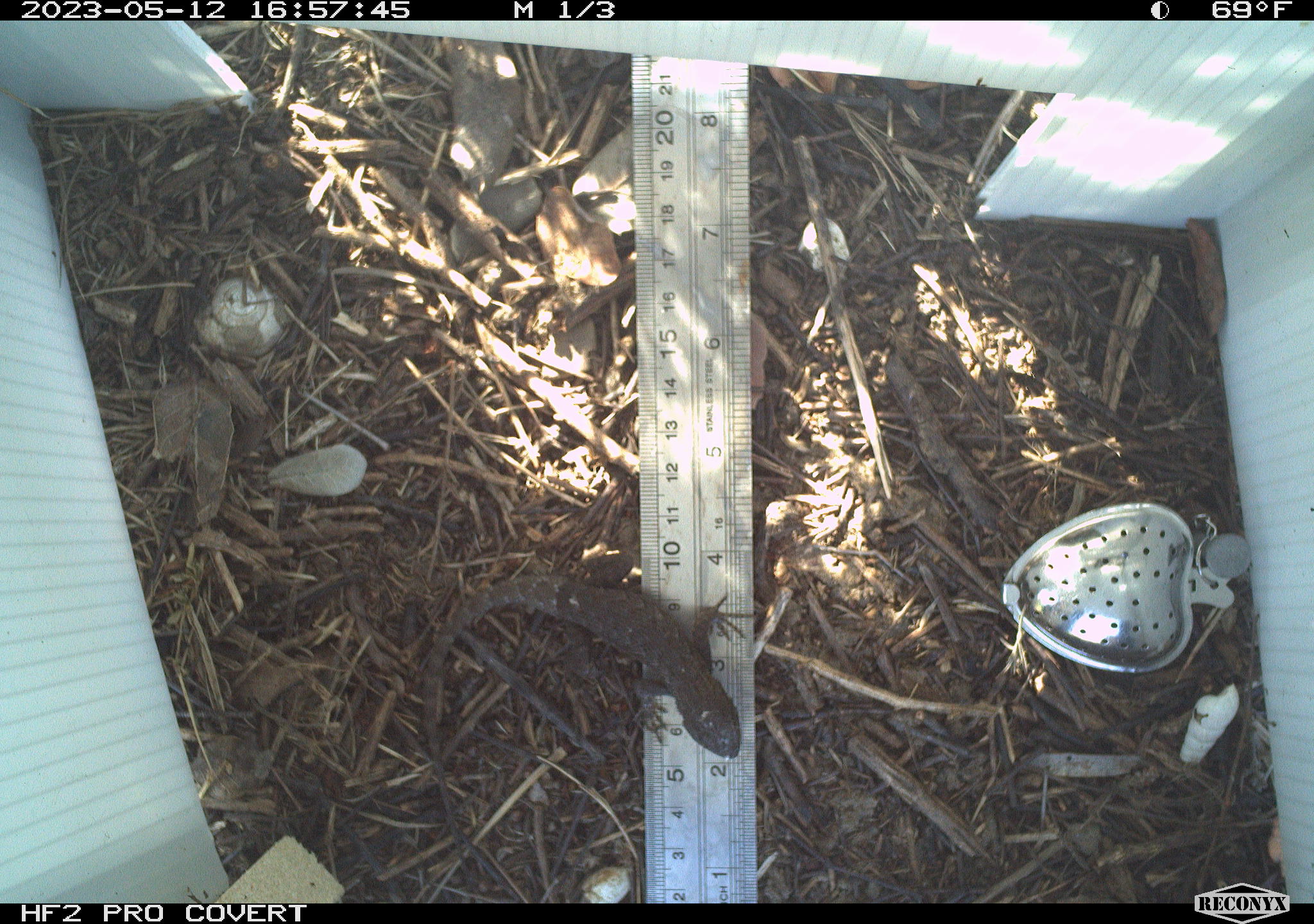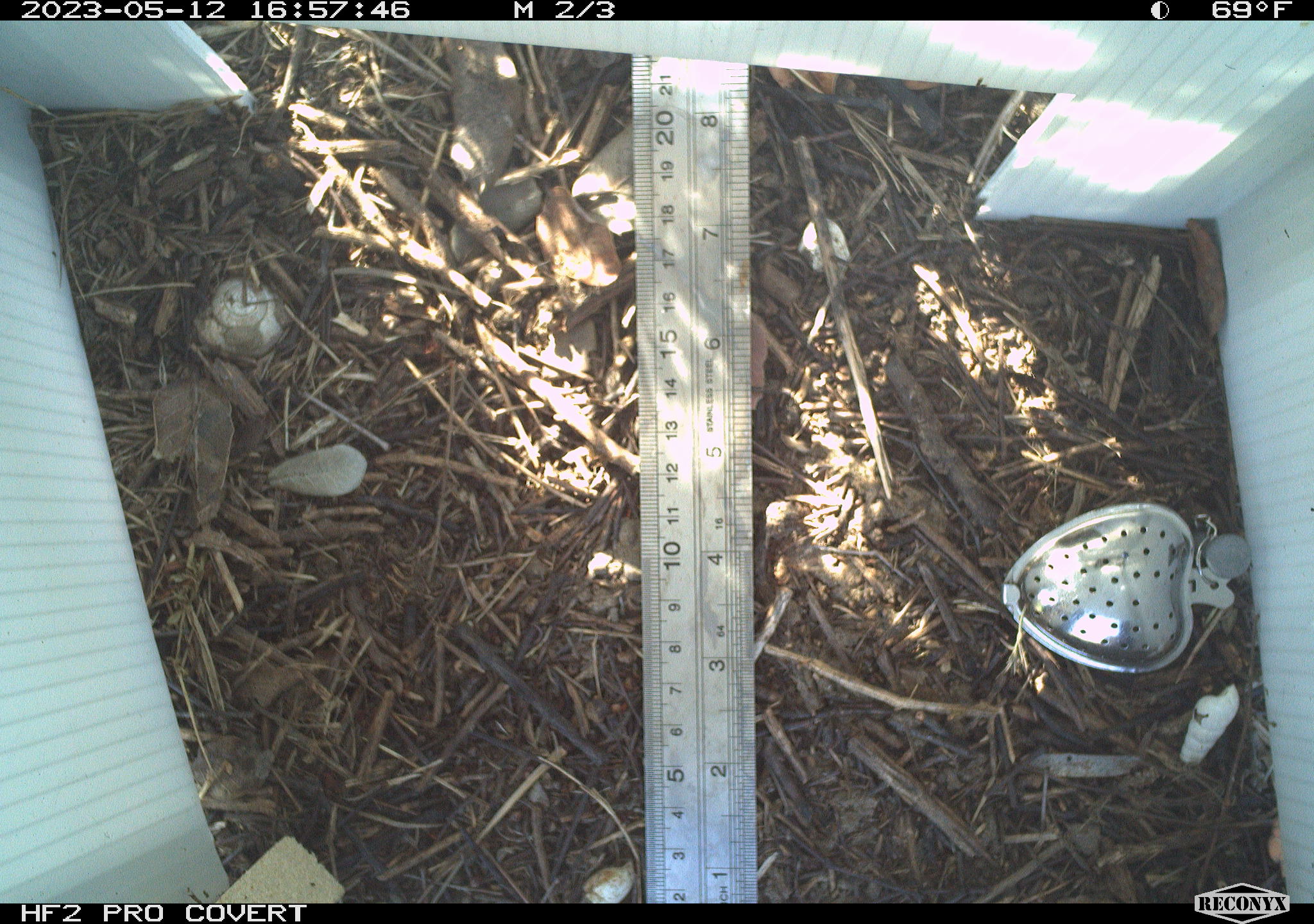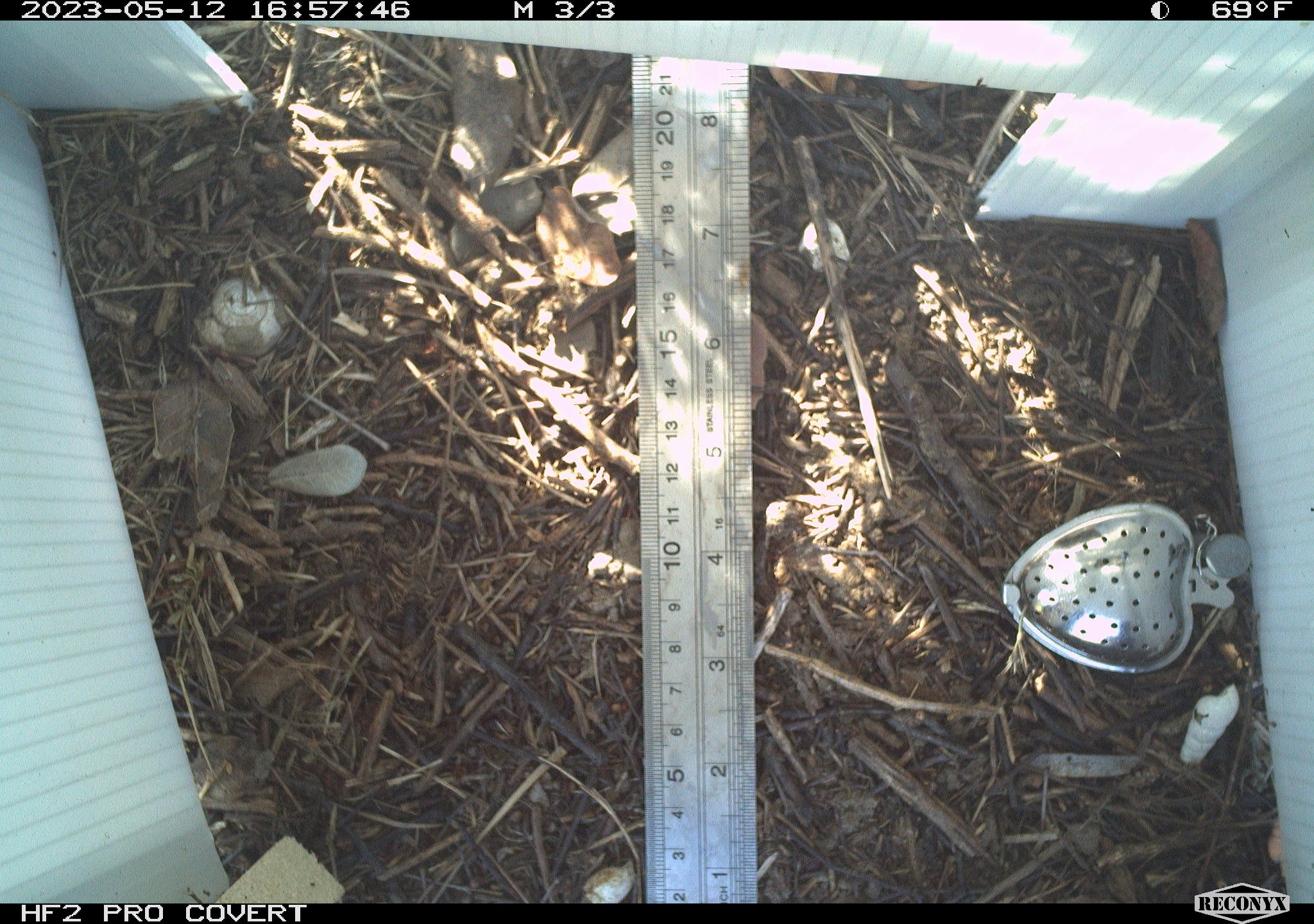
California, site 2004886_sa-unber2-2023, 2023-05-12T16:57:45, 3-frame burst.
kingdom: Animalia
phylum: Chordata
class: Reptilia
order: Squamata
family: Phrynosomatidae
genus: Sceloporus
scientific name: Sceloporus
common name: spiny lizards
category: sceloporus species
Sceloporus species (spiny lizards) (Sceloporus).